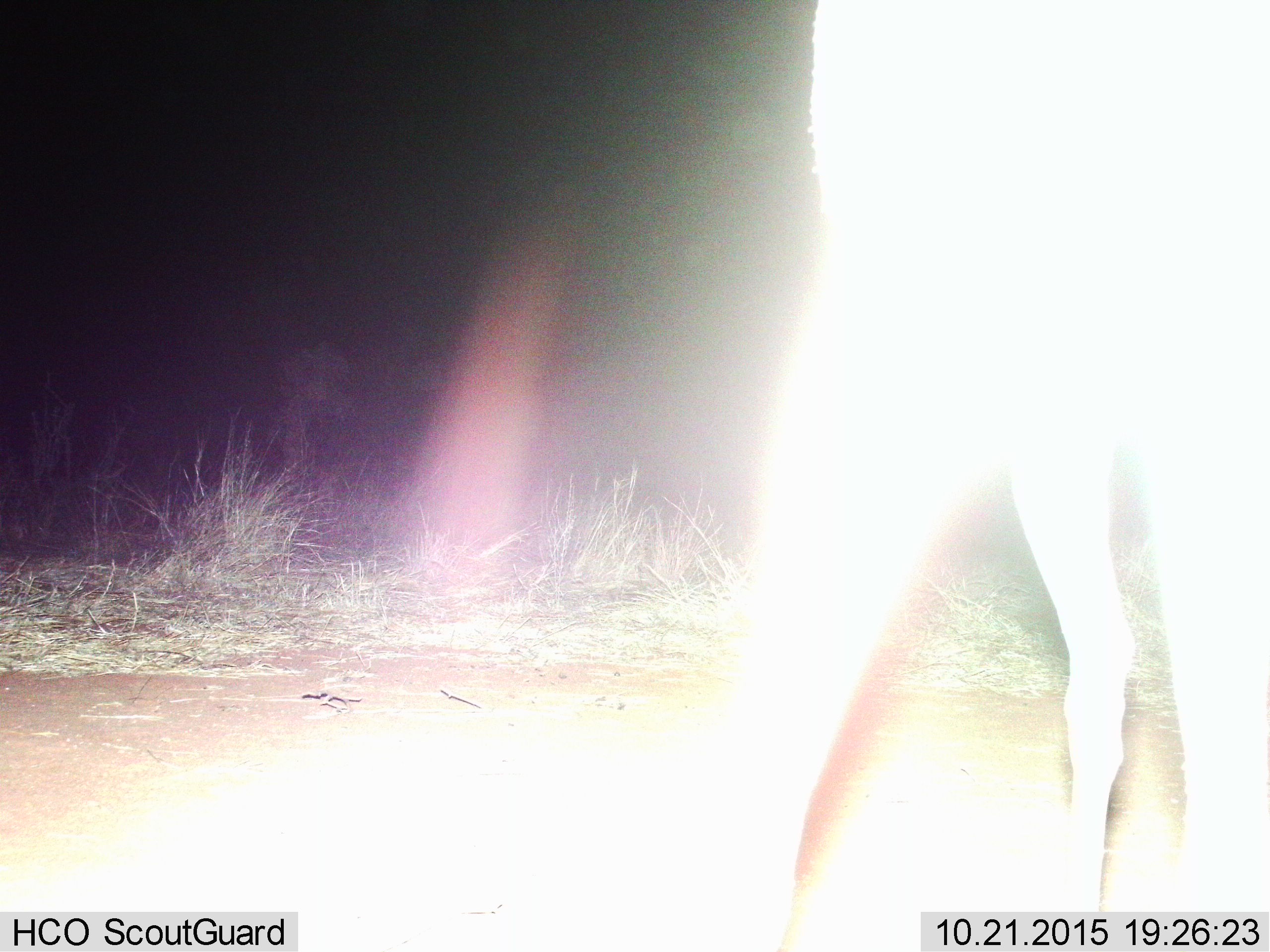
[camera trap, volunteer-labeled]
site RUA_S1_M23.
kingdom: Animalia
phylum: Chordata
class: Mammalia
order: Artiodactyla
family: Bovidae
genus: Aepyceros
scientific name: Aepyceros melampus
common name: impala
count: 1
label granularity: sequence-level